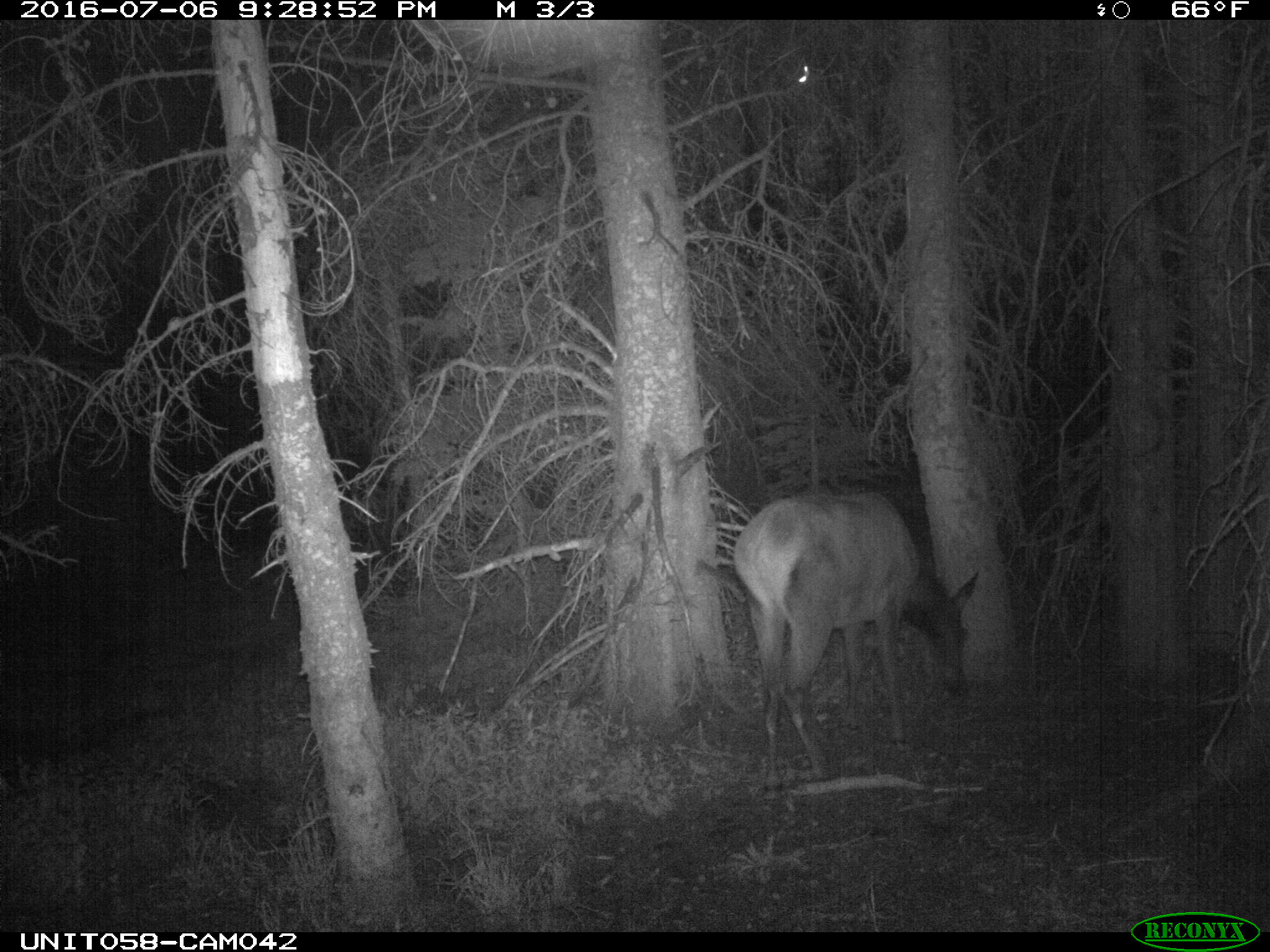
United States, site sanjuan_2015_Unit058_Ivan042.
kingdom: Animalia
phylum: Chordata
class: Mammalia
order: Artiodactyla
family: Cervidae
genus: Cervus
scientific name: Cervus elaphus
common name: red deer